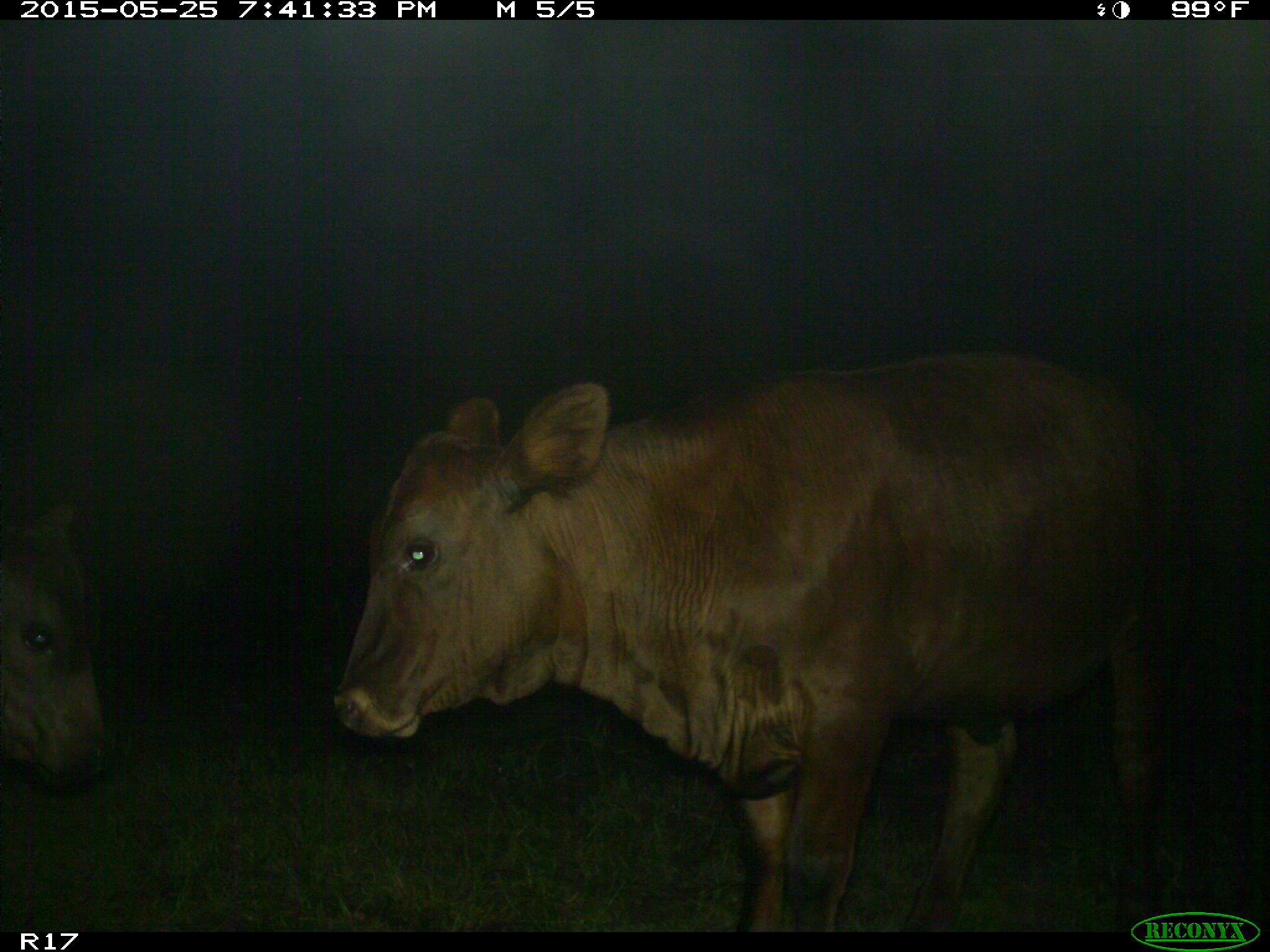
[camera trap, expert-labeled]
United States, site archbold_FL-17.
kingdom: Animalia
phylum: Chordata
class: Mammalia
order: Artiodactyla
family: Bovidae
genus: Bos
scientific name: Bos taurus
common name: domestic cow